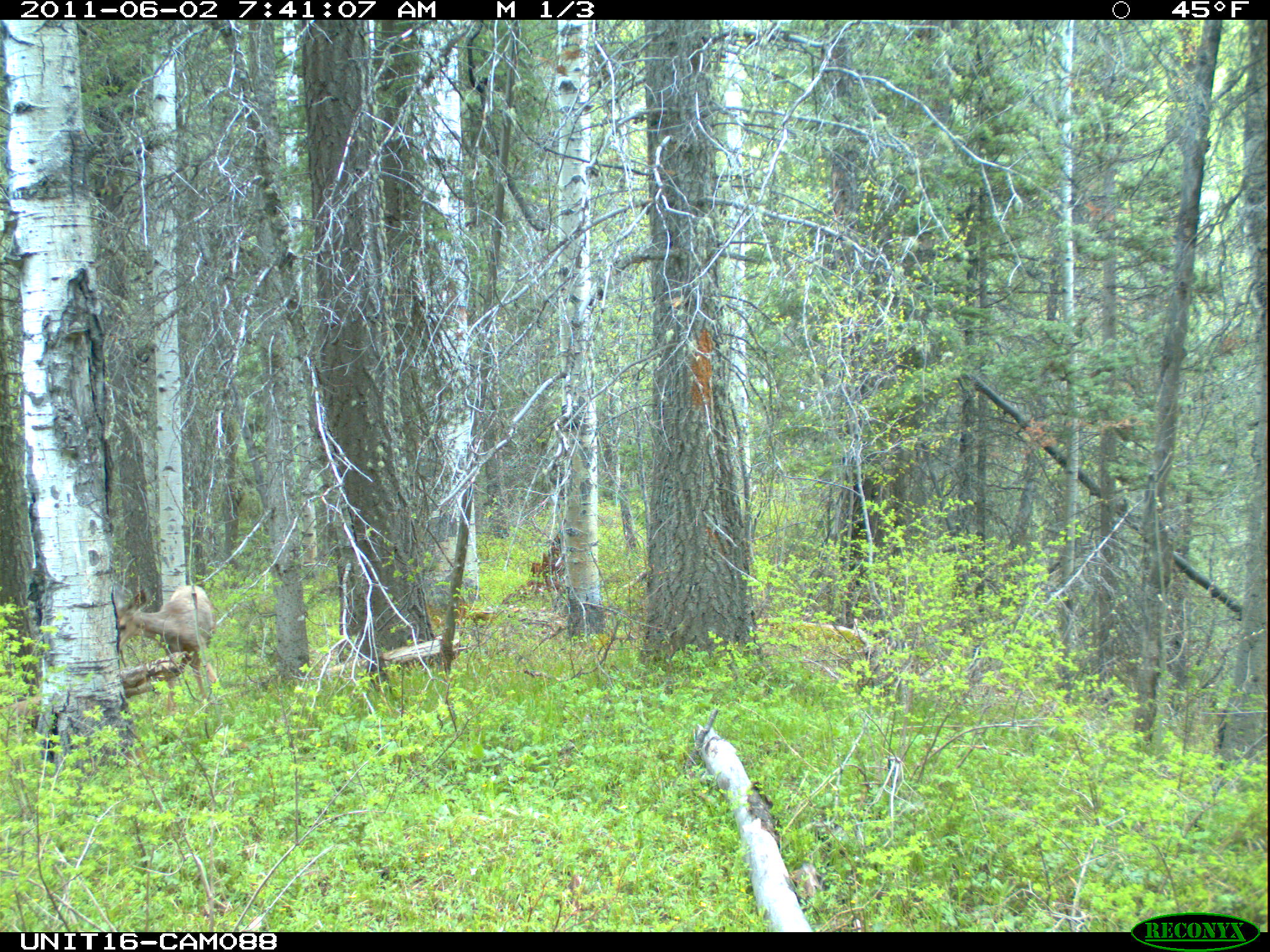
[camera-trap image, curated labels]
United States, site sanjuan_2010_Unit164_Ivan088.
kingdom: Animalia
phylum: Chordata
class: Mammalia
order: Artiodactyla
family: Cervidae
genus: Odocoileus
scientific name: Odocoileus hemionus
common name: mule deer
Odocoileus hemionus (mule deer).